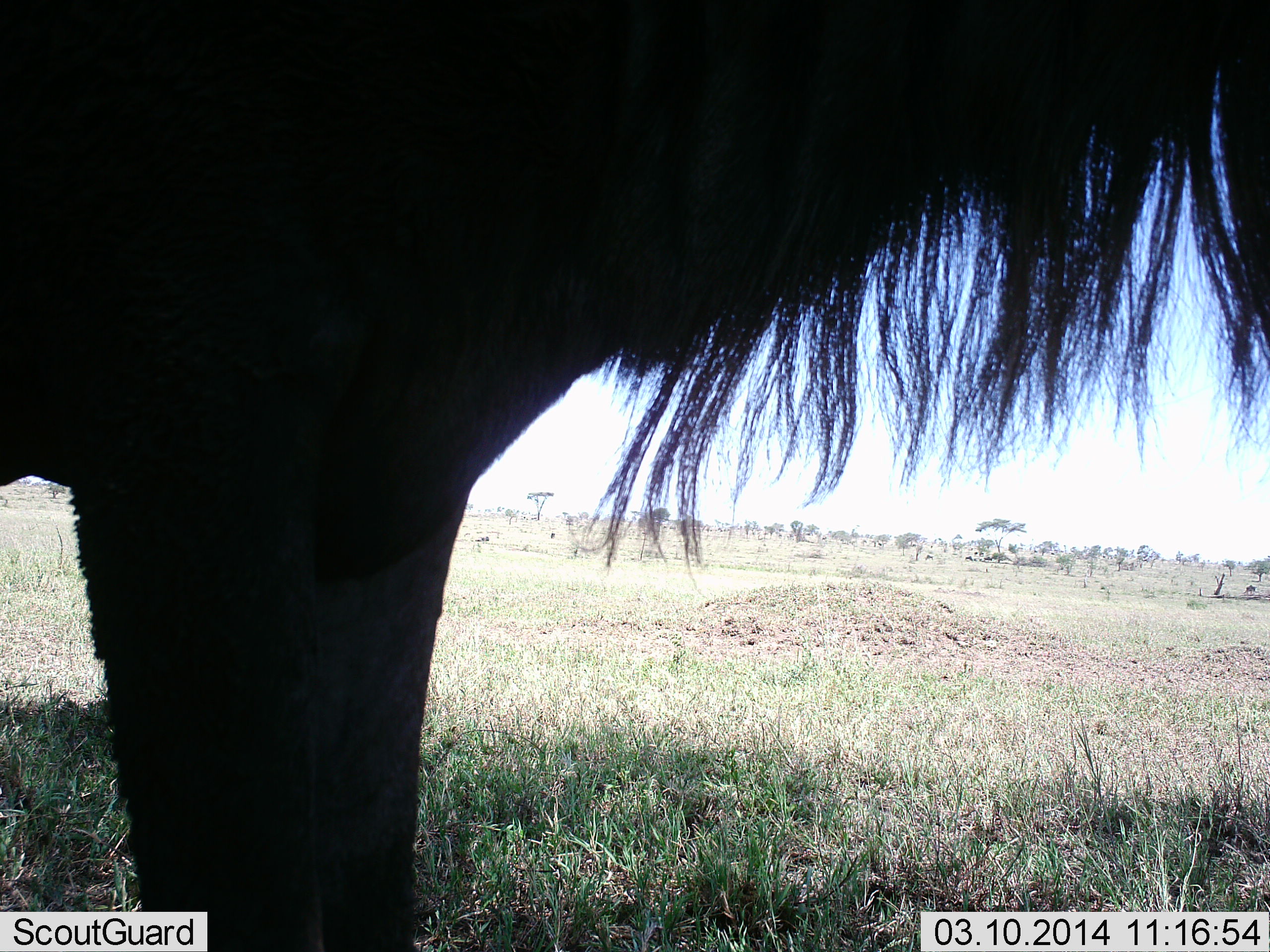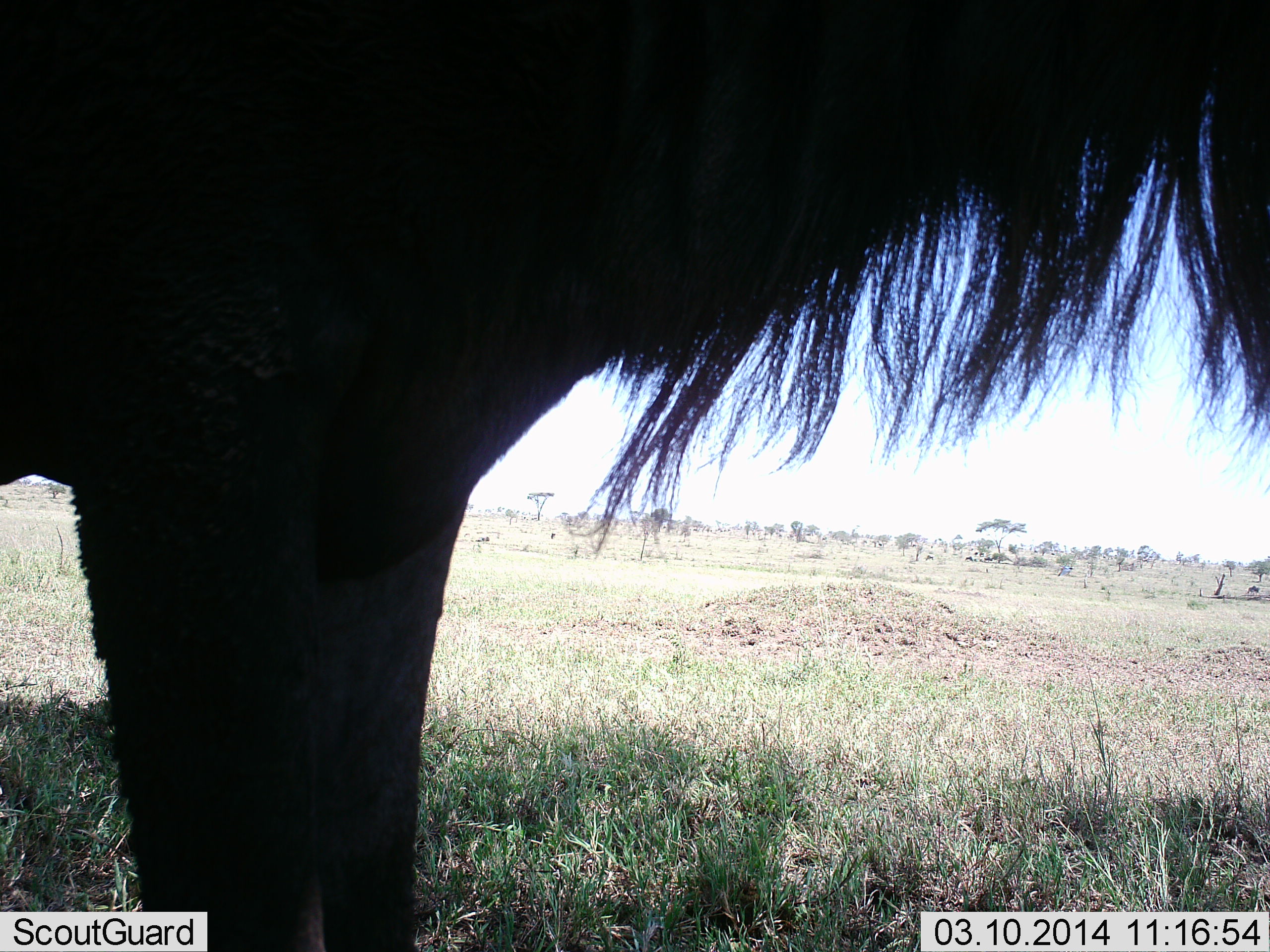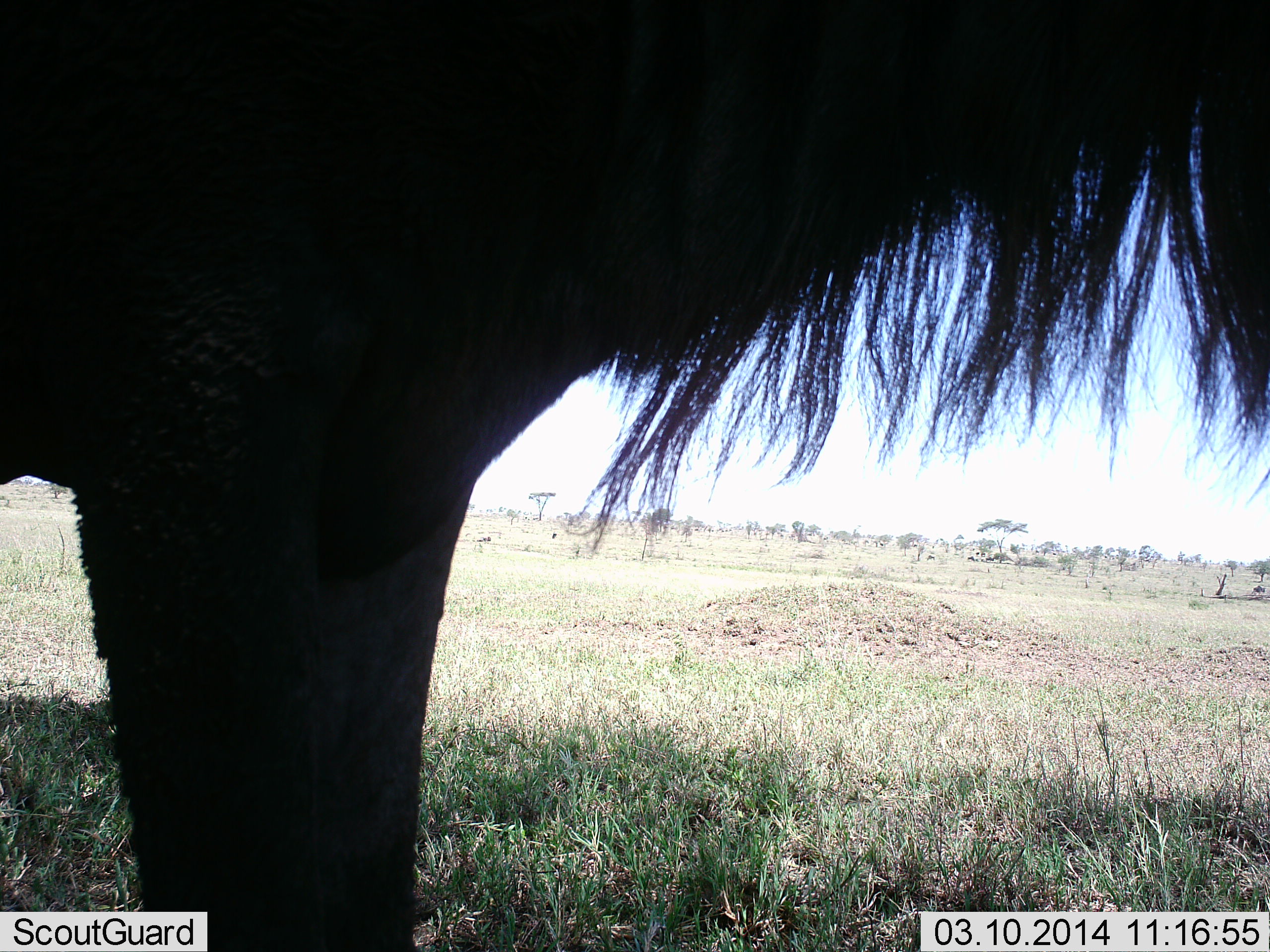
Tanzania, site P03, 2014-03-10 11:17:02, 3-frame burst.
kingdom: Animalia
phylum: Chordata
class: Mammalia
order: Artiodactyla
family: Bovidae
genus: Connochaetes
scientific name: Connochaetes taurinus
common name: blue wildebeest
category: wildebeest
Wildebeest (blue wildebeest) (Connochaetes taurinus), count 1. Behavior (volunteer vote fractions): standing 90%, resting 0%, moving 20%, interacting 0%. Young present (vote fraction): 0%. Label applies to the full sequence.